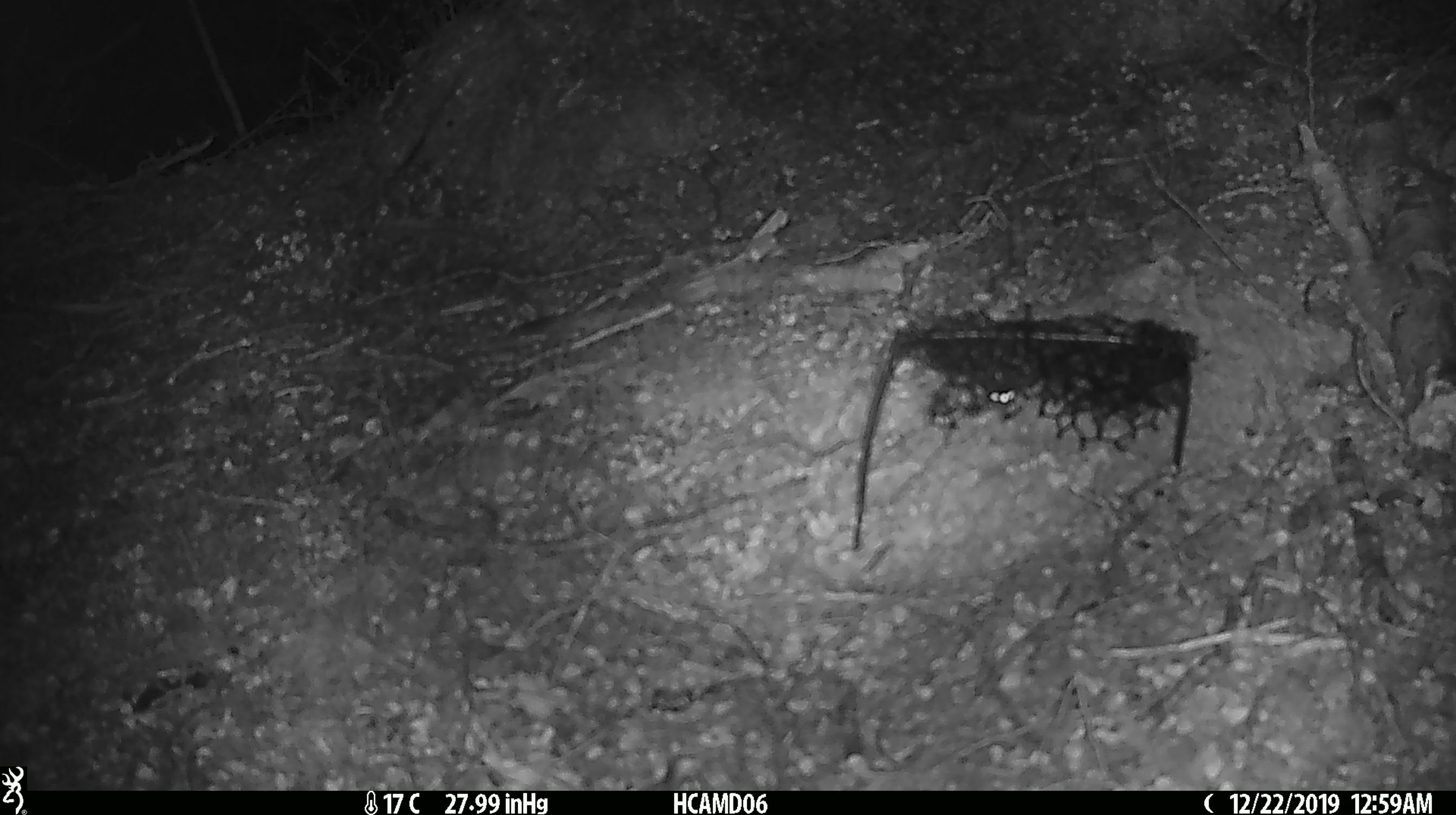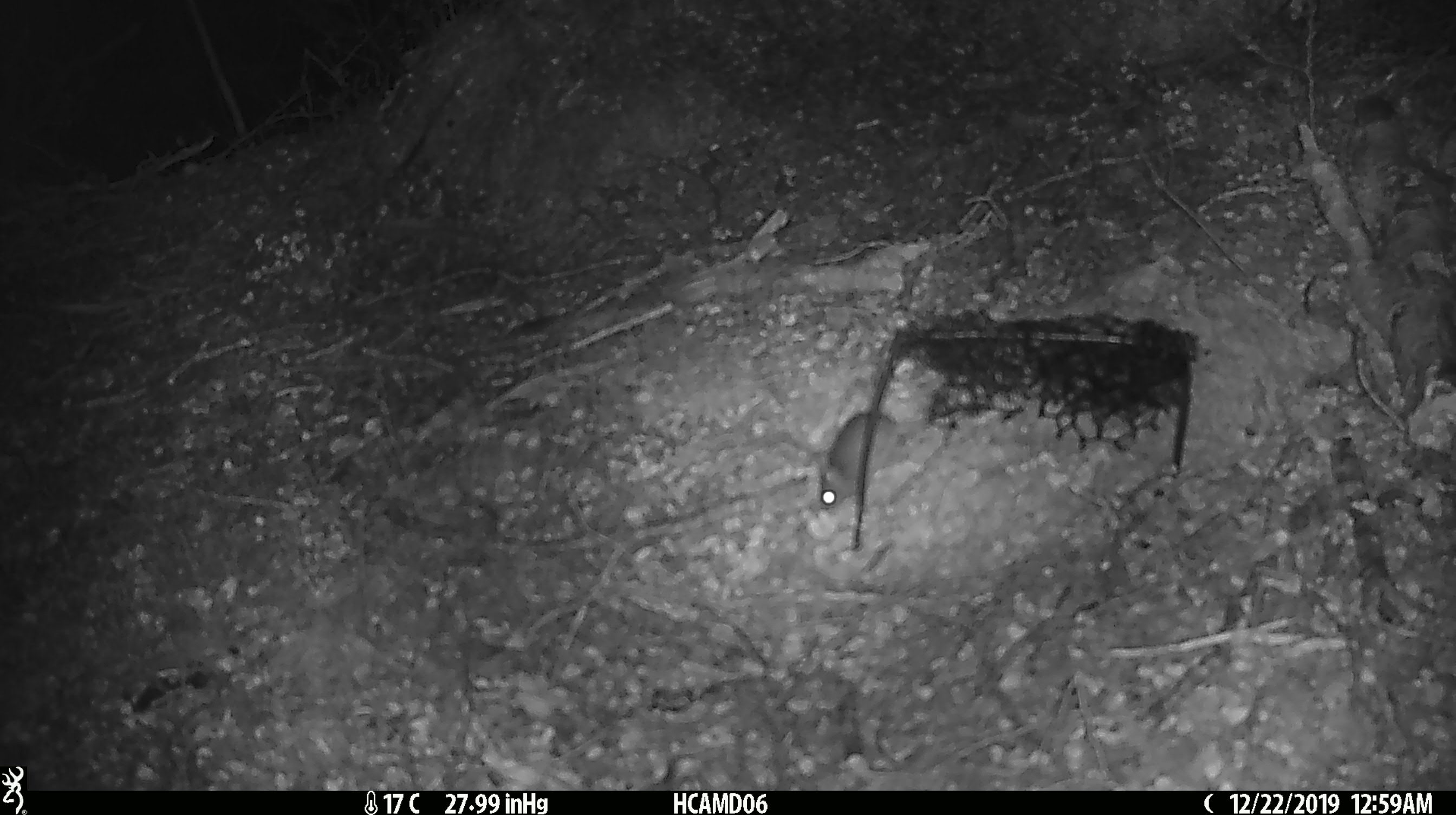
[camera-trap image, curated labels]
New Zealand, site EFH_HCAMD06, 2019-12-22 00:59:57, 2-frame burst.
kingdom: Animalia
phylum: Chordata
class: Mammalia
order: Rodentia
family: Muridae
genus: Mus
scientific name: Mus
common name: mouse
Mouse (Mus).